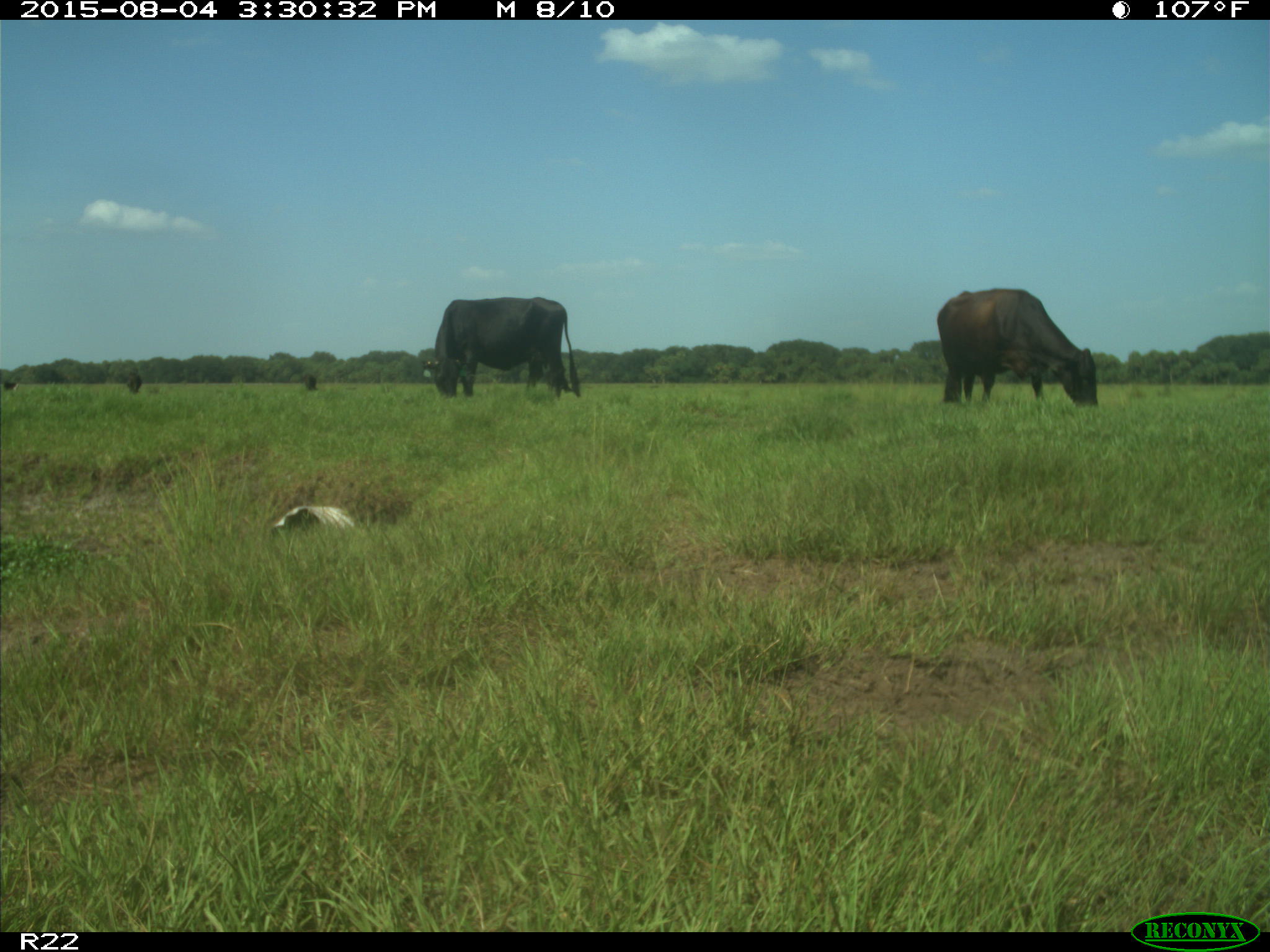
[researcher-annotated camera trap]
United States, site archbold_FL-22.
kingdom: Animalia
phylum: Chordata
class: Mammalia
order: Artiodactyla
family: Bovidae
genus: Bos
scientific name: Bos taurus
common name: domestic cow